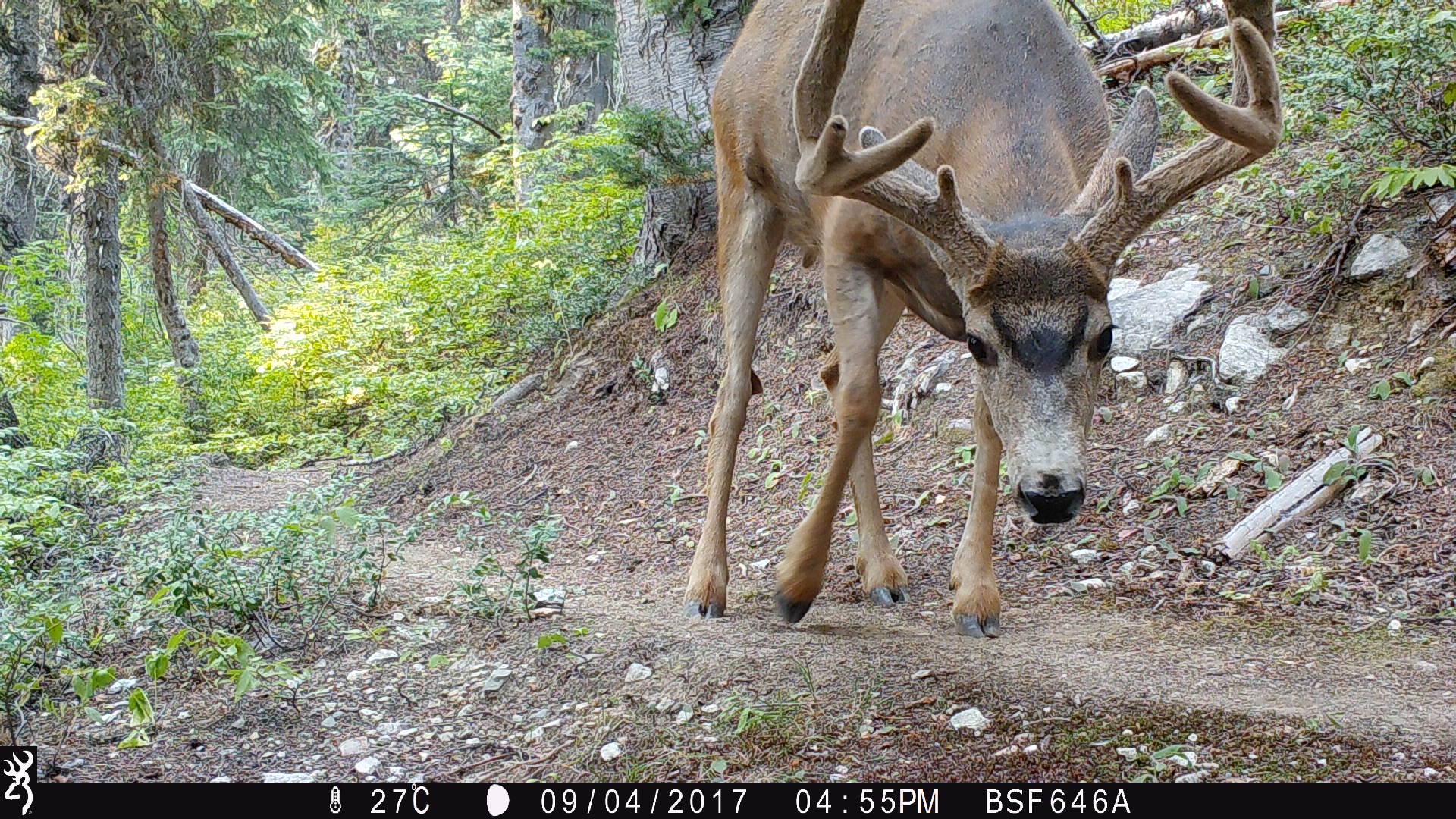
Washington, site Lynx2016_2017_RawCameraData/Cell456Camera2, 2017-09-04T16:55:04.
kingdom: Animalia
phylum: Chordata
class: Mammalia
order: Artiodactyla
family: Cervidae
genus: Odocoileus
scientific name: Odocoileus hemionus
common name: mule deer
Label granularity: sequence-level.